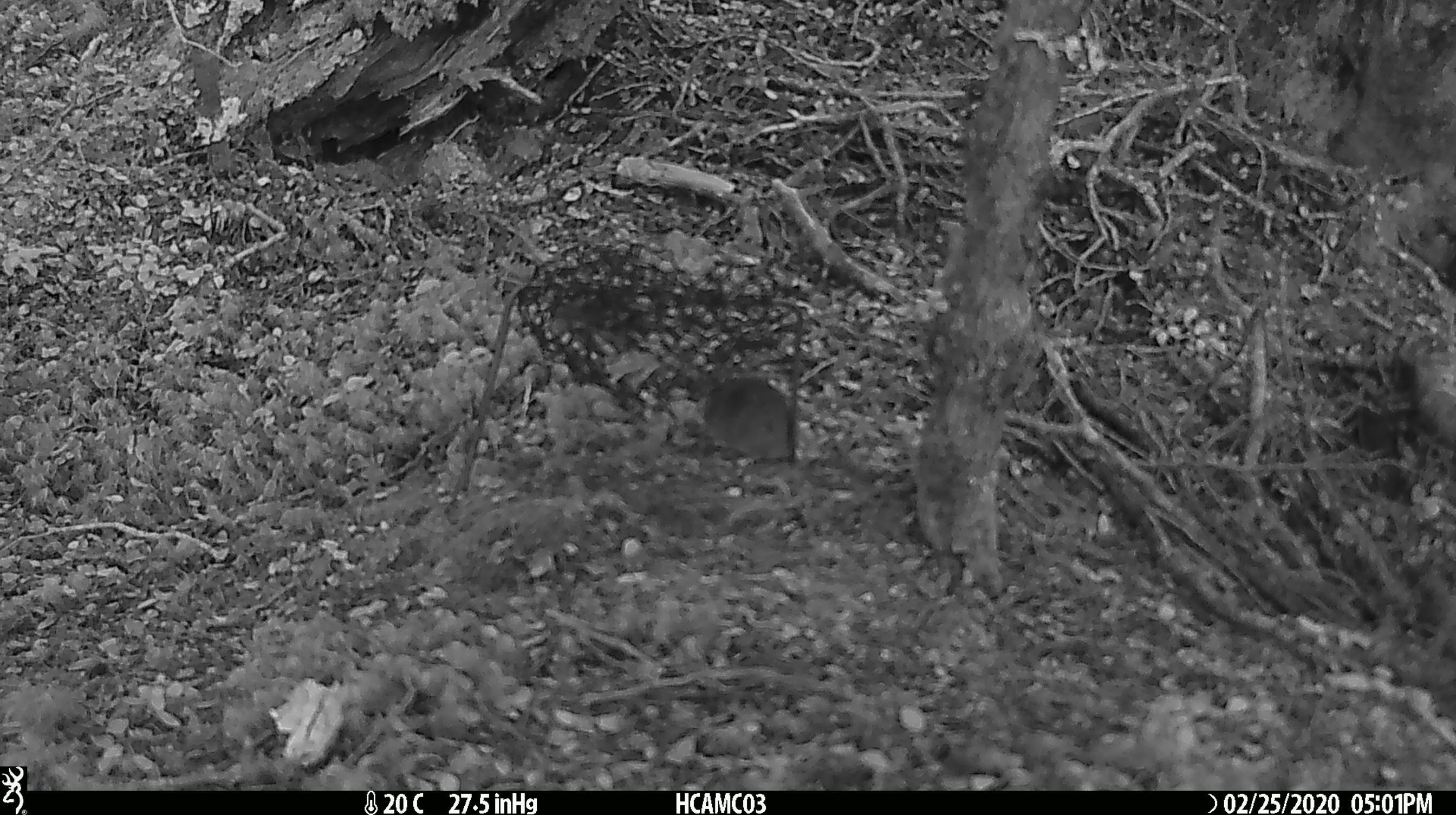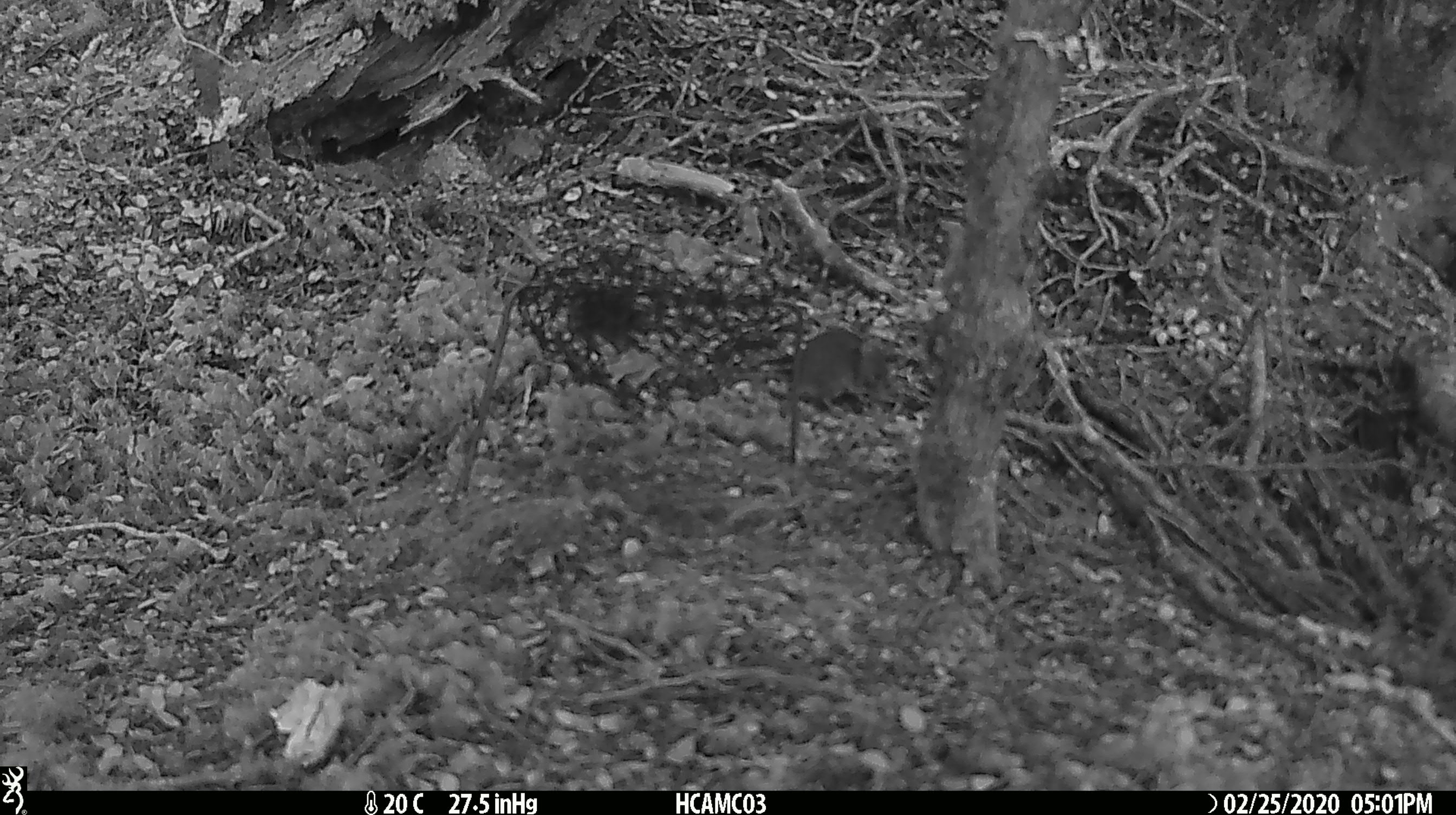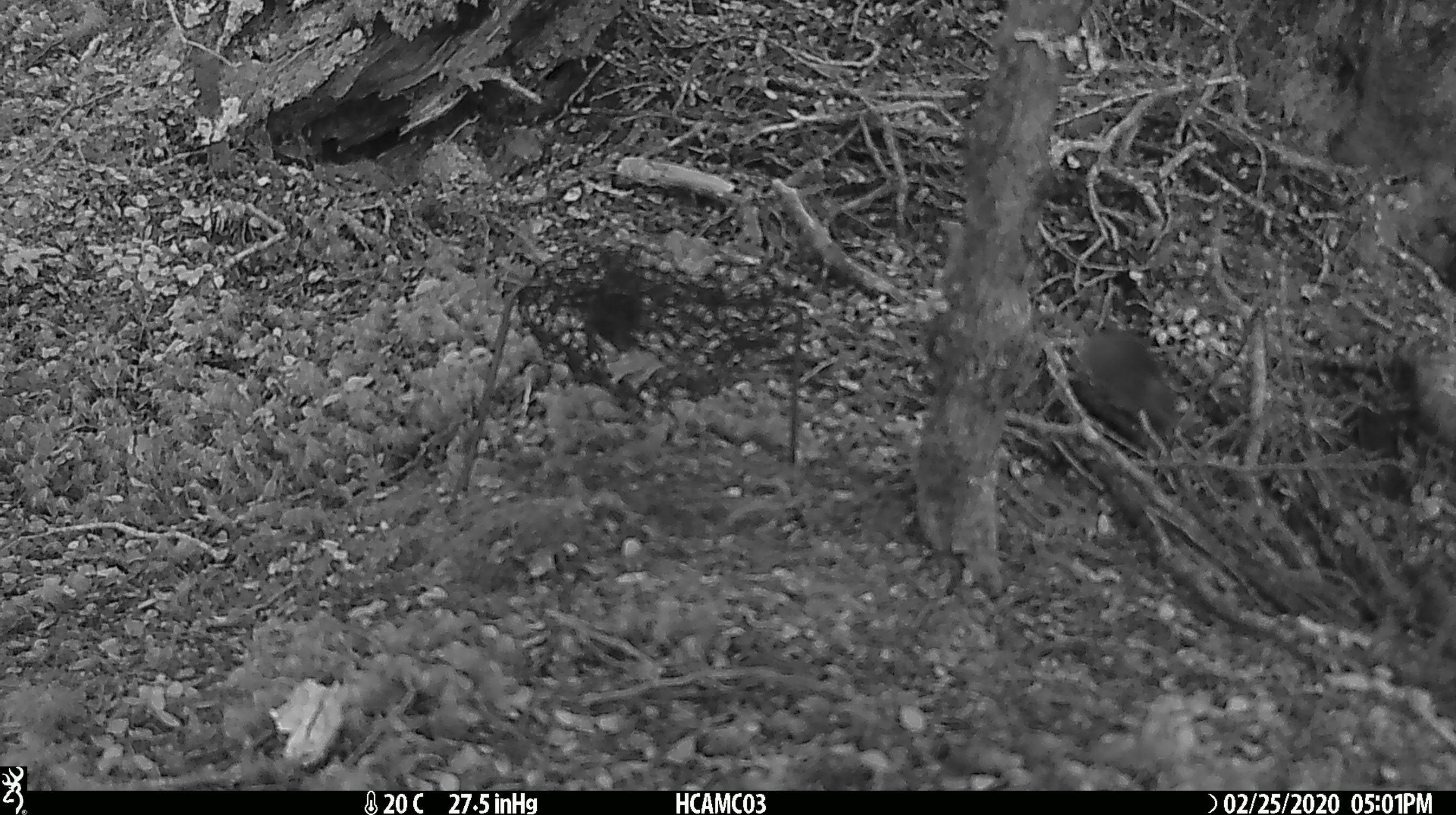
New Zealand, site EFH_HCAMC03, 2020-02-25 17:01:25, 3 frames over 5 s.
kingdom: Animalia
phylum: Chordata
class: Mammalia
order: Rodentia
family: Muridae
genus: Mus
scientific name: Mus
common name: mouse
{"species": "mouse (Mus)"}